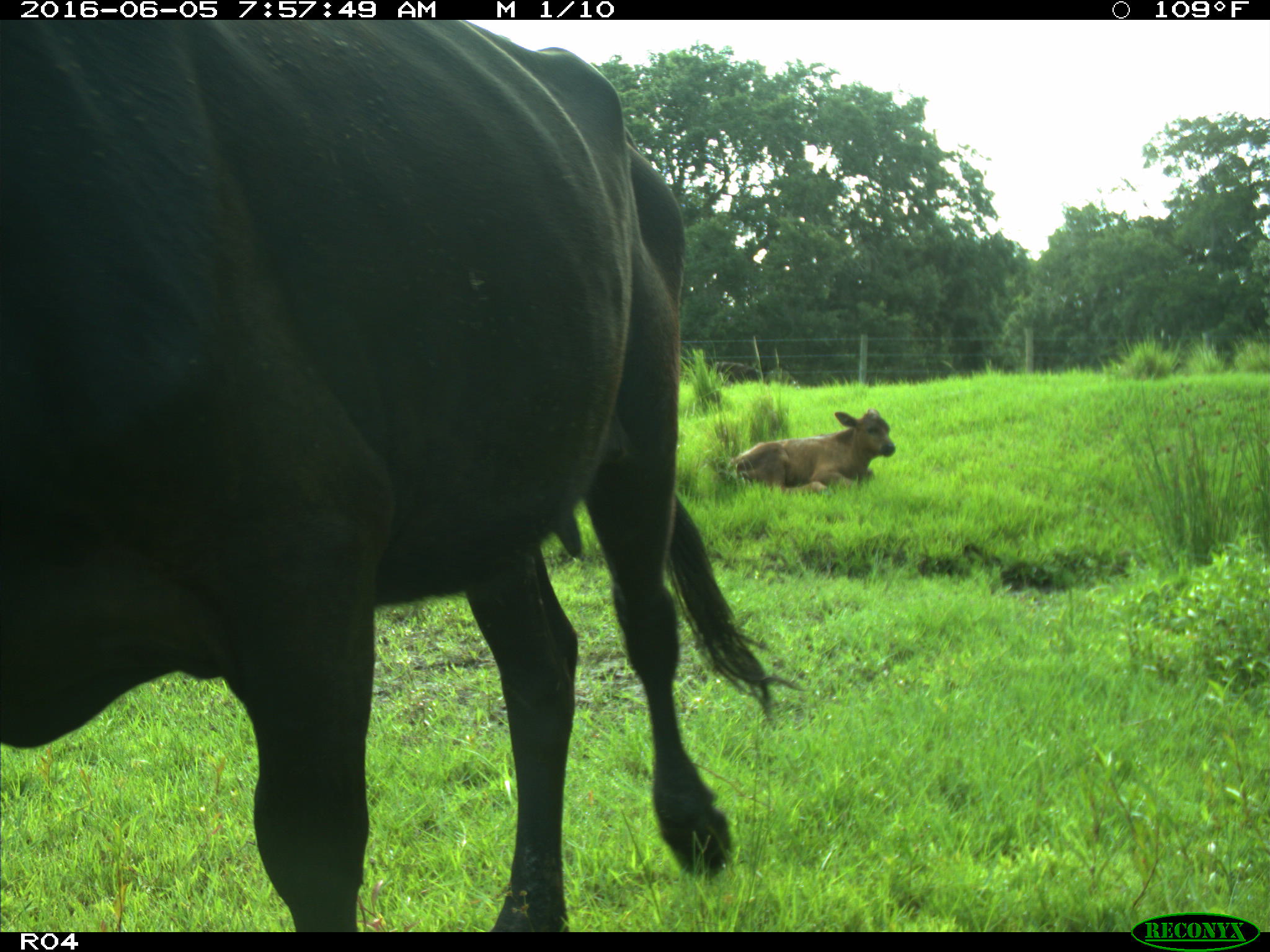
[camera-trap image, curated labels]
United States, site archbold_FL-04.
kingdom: Animalia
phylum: Chordata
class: Mammalia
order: Artiodactyla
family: Bovidae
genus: Bos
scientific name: Bos taurus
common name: domestic cow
Bos taurus (domestic cow).